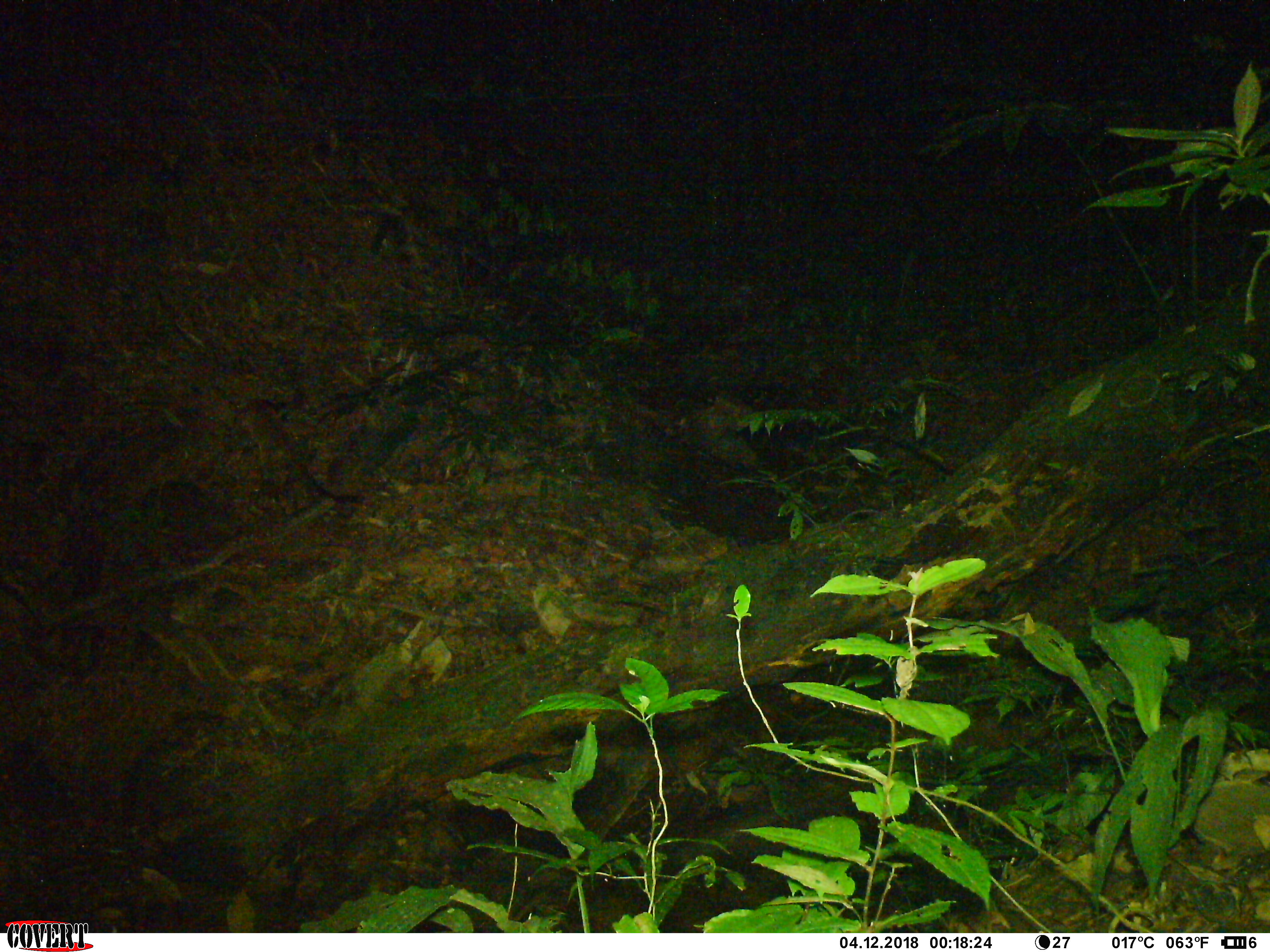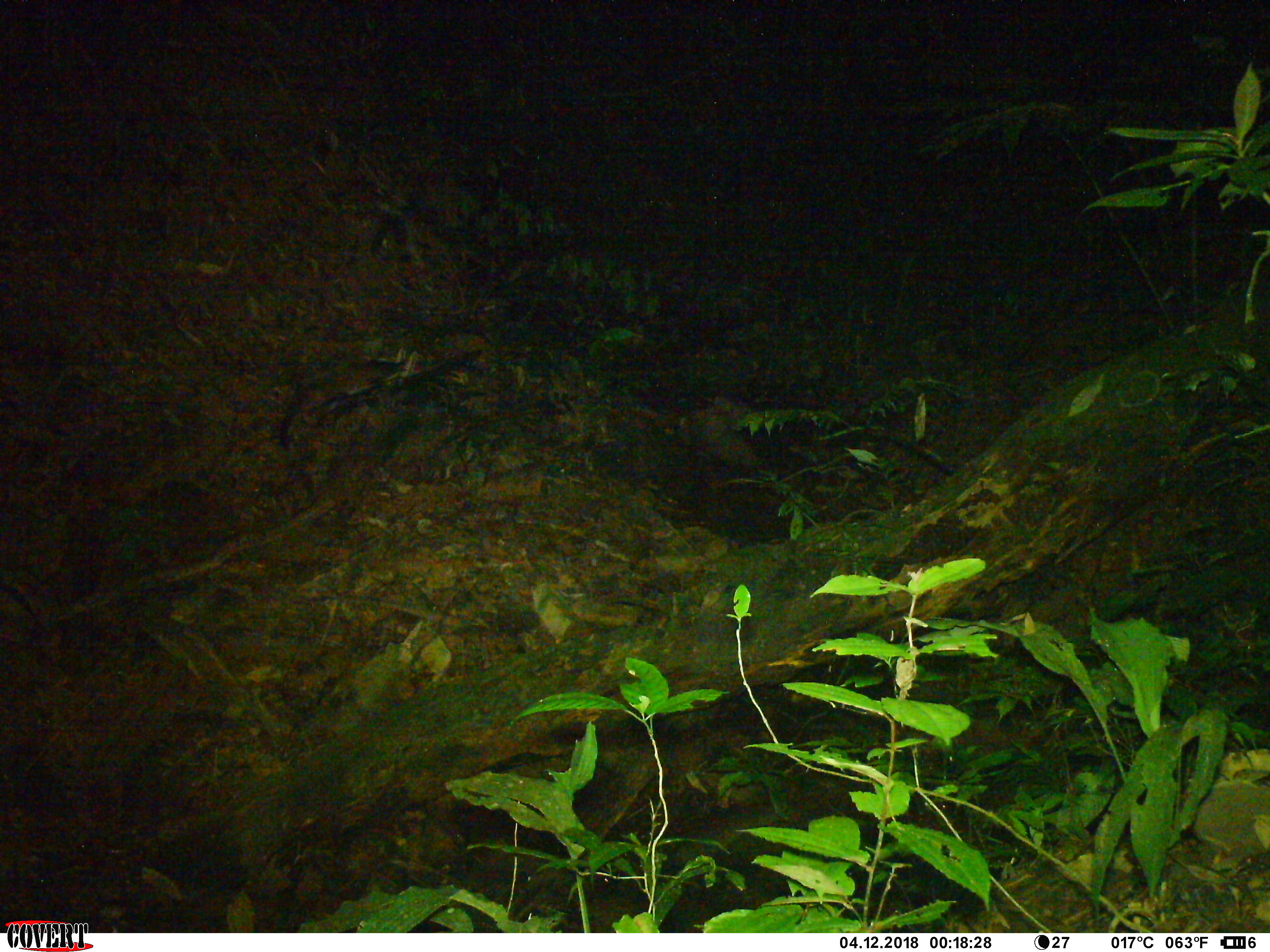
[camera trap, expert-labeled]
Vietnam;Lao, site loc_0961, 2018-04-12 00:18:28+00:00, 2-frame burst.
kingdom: Animalia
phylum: Chordata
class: Mammalia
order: Carnivora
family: Viverridae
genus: Paguma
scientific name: Paguma larvata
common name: masked palm civet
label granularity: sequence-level